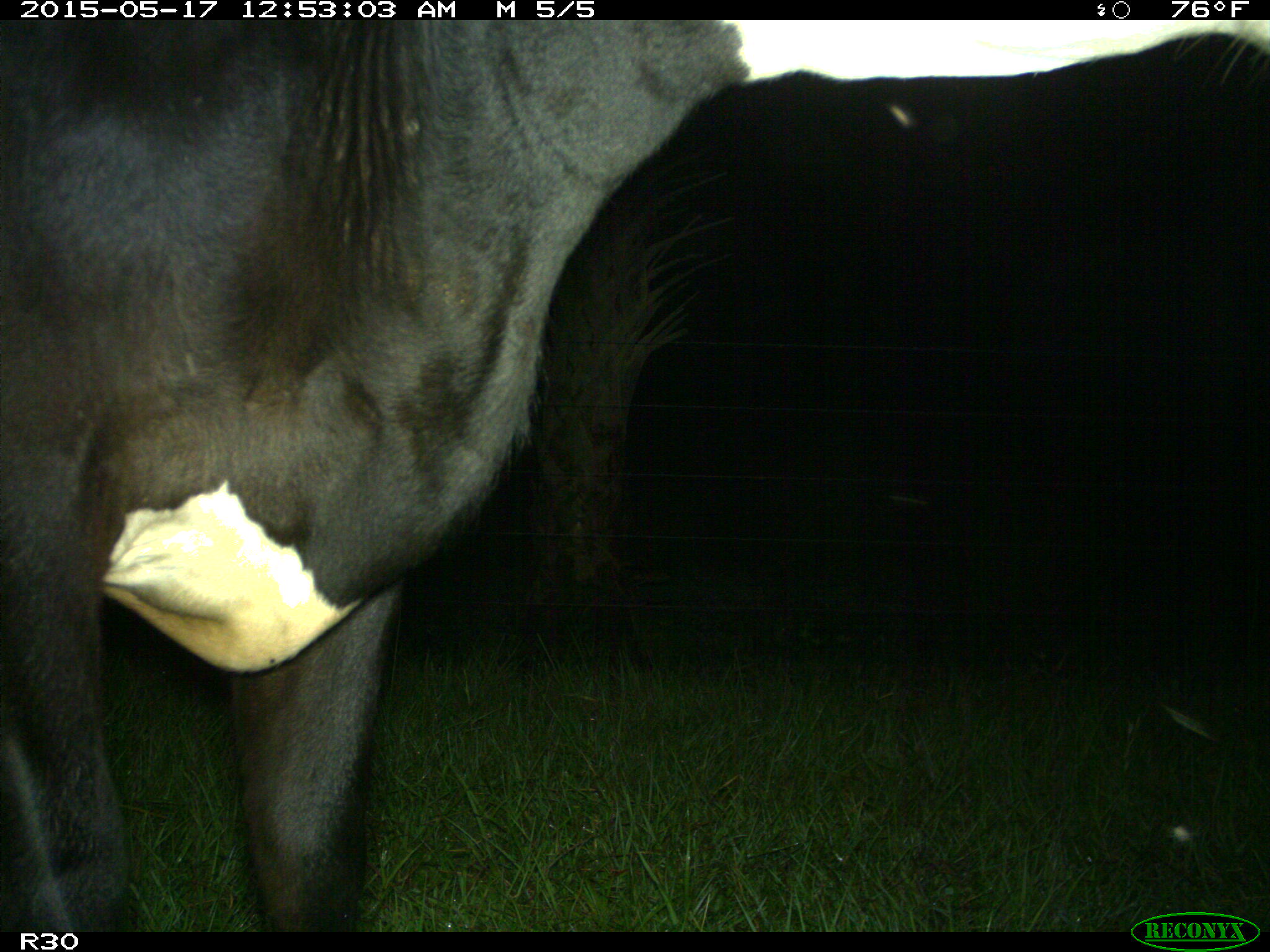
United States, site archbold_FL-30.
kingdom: Animalia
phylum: Chordata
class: Mammalia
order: Artiodactyla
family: Bovidae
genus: Bos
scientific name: Bos taurus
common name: domestic cow